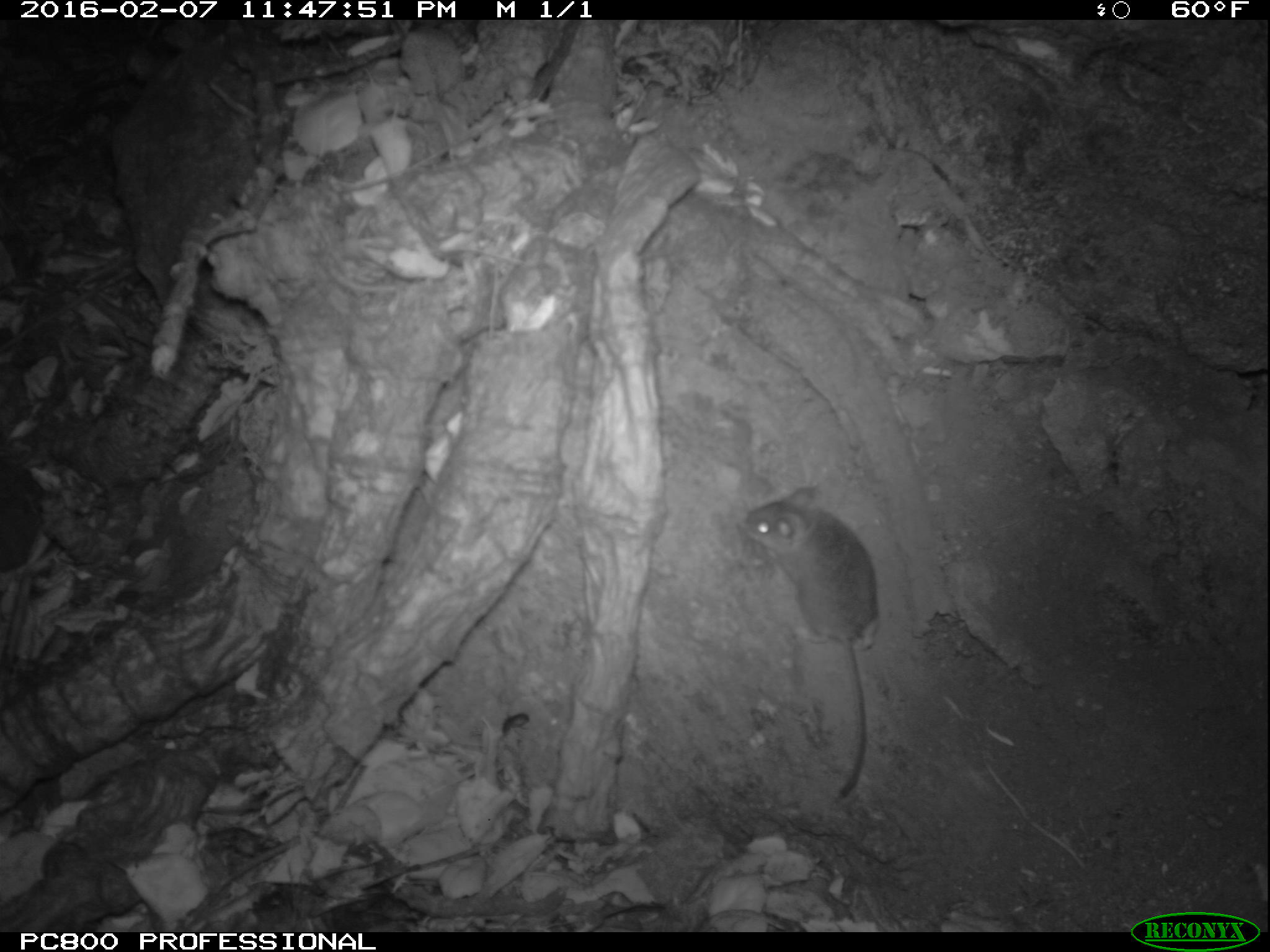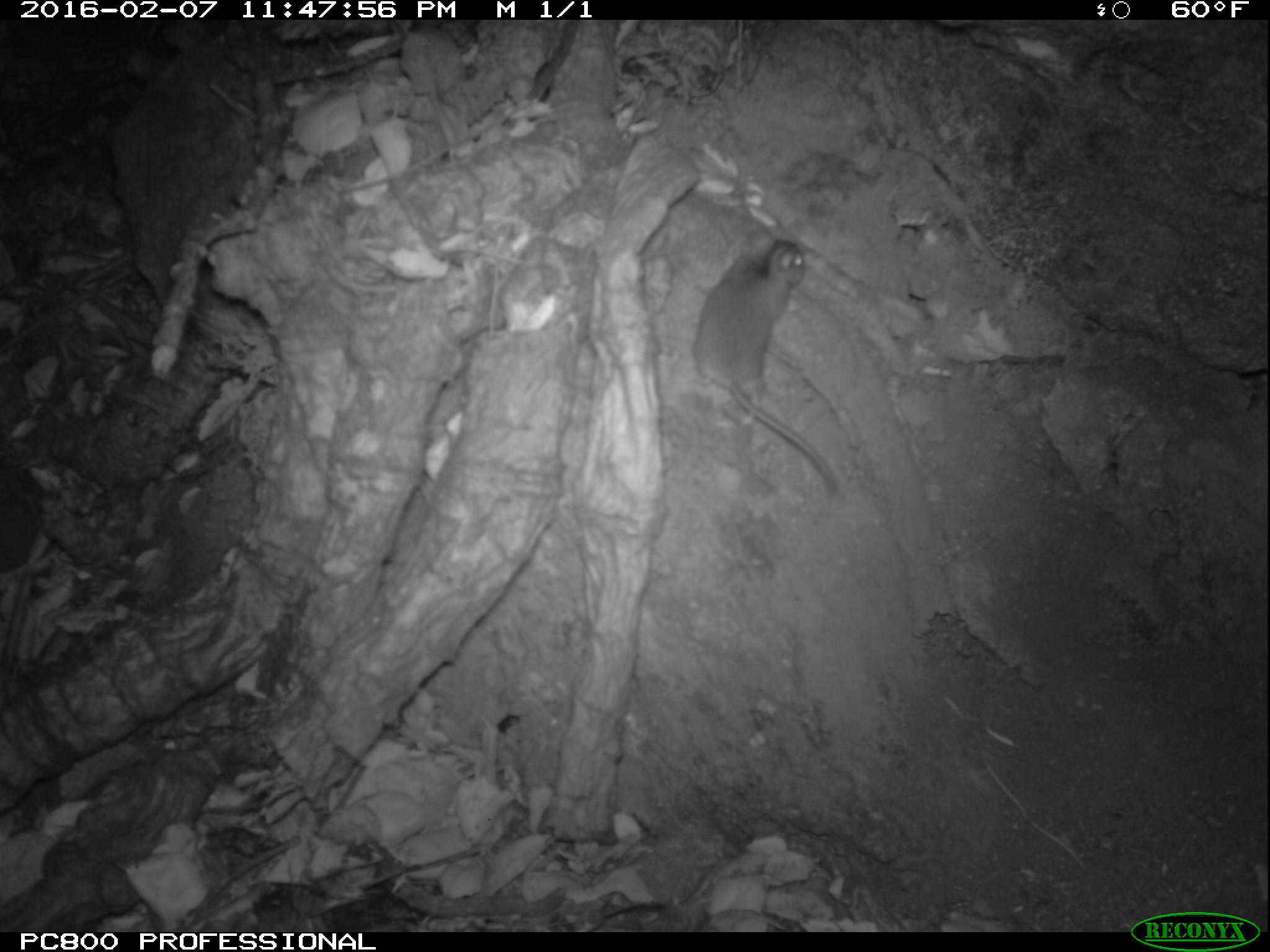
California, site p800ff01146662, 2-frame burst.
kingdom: Animalia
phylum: Chordata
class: Mammalia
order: Rodentia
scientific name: Rodentia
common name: rodent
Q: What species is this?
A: Rodent (Rodentia).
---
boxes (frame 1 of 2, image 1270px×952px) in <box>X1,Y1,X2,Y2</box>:
rodent: <box>740,487,877,800</box>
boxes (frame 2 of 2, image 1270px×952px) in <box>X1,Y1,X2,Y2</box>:
rodent: <box>691,236,838,497</box>